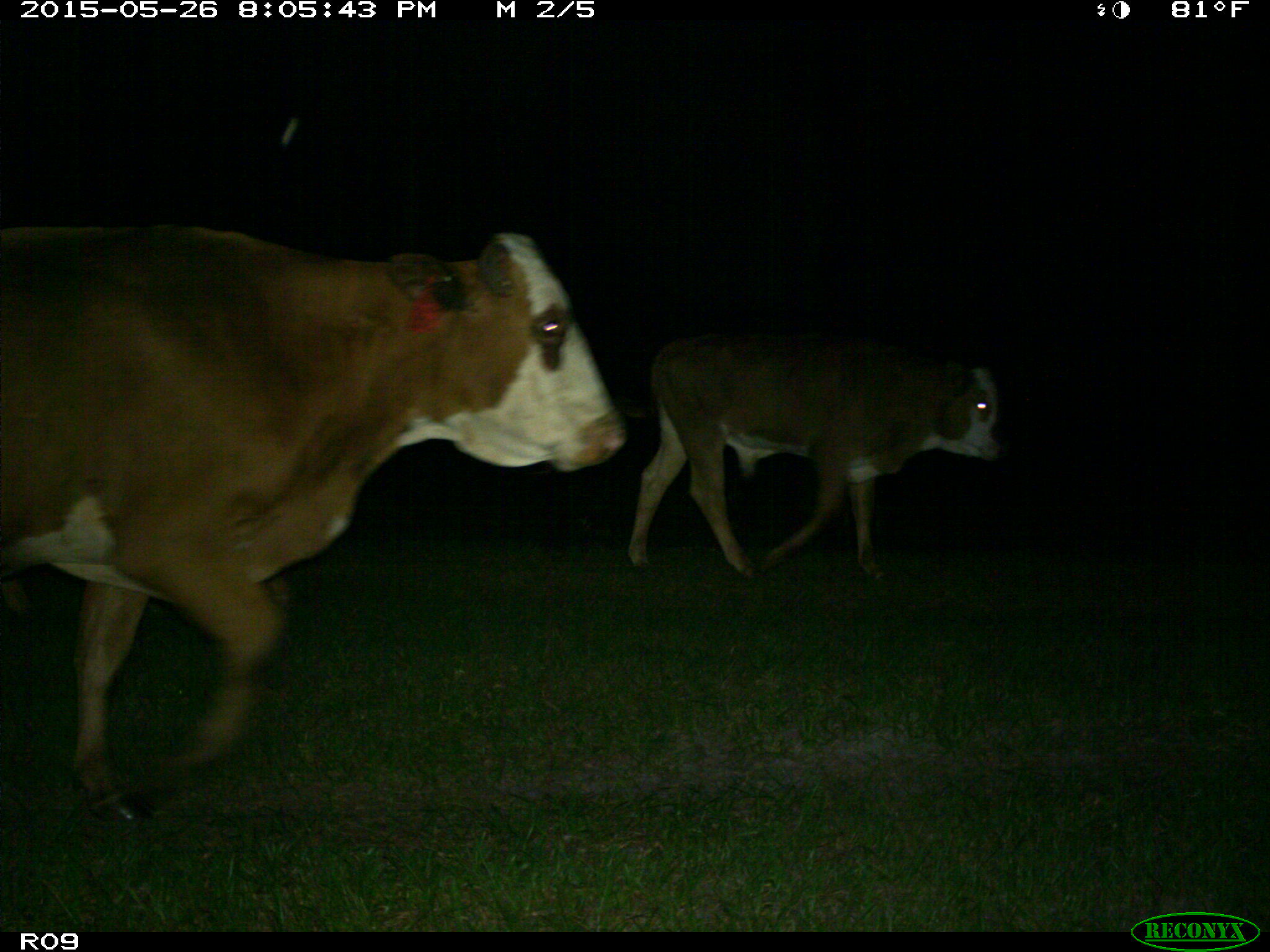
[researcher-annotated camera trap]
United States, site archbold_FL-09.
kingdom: Animalia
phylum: Chordata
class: Mammalia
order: Artiodactyla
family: Bovidae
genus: Bos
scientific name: Bos taurus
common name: domestic cow